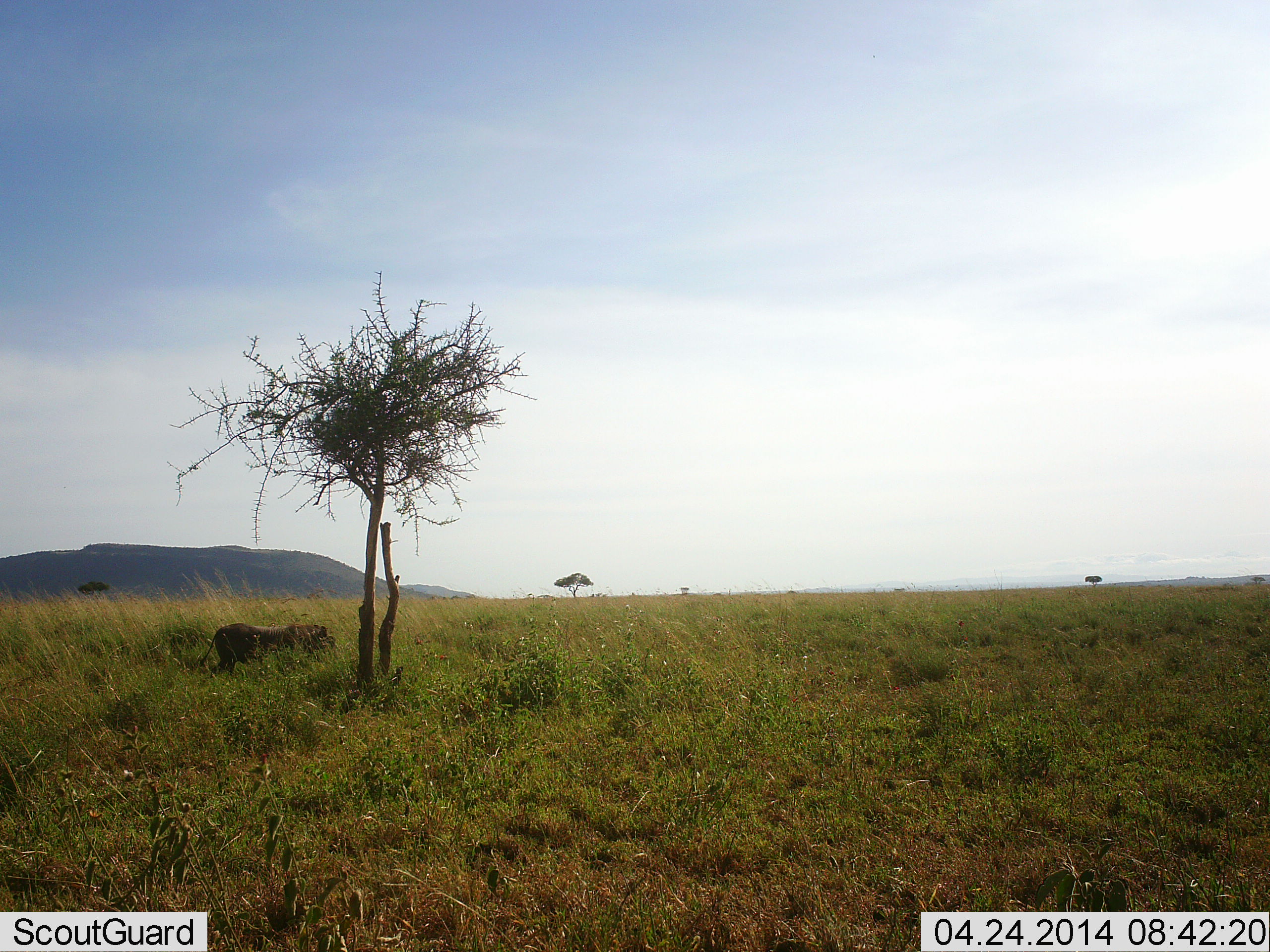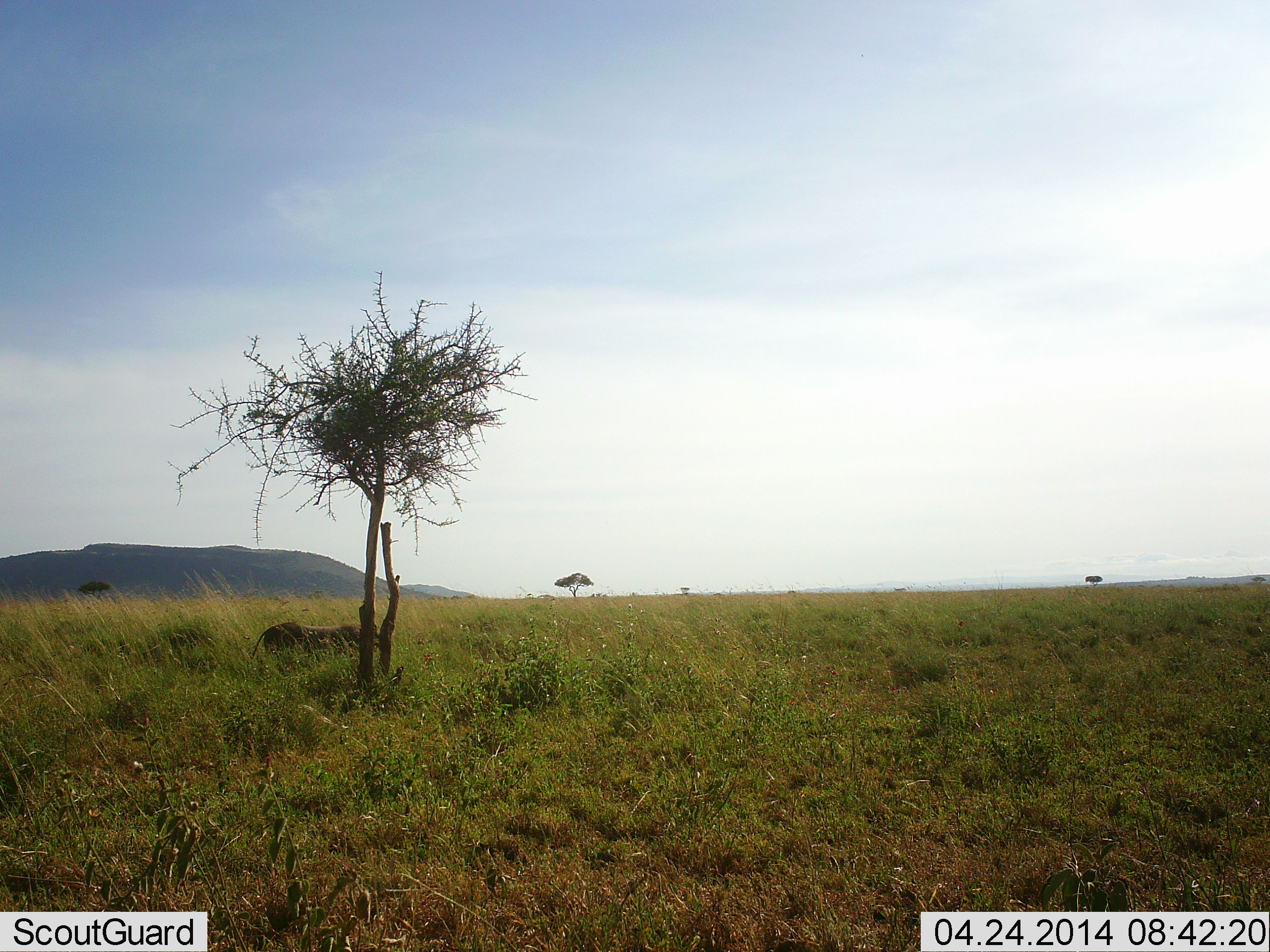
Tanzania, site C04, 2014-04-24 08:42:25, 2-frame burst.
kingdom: Animalia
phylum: Chordata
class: Mammalia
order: Artiodactyla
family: Suidae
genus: Phacochoerus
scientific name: Phacochoerus africanus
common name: warthog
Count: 1.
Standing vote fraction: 0%.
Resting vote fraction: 0%.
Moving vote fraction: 100%.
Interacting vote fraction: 0%.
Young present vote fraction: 0%.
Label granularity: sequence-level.